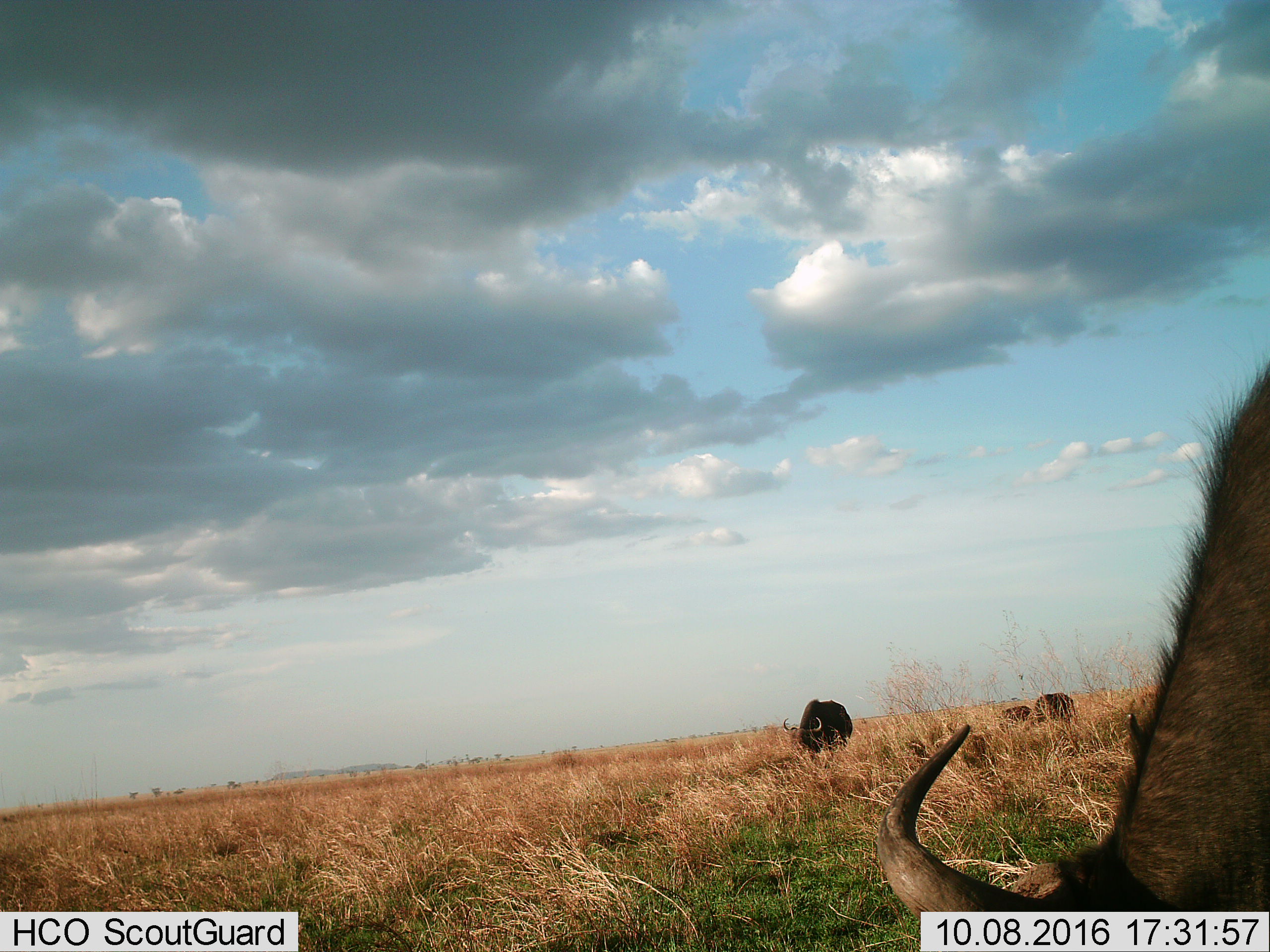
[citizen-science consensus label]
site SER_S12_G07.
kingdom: Animalia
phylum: Chordata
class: Mammalia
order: Artiodactyla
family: Bovidae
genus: Connochaetes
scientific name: Connochaetes taurinus taurinus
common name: blue wildebeest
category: wildebeestblue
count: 4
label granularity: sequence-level